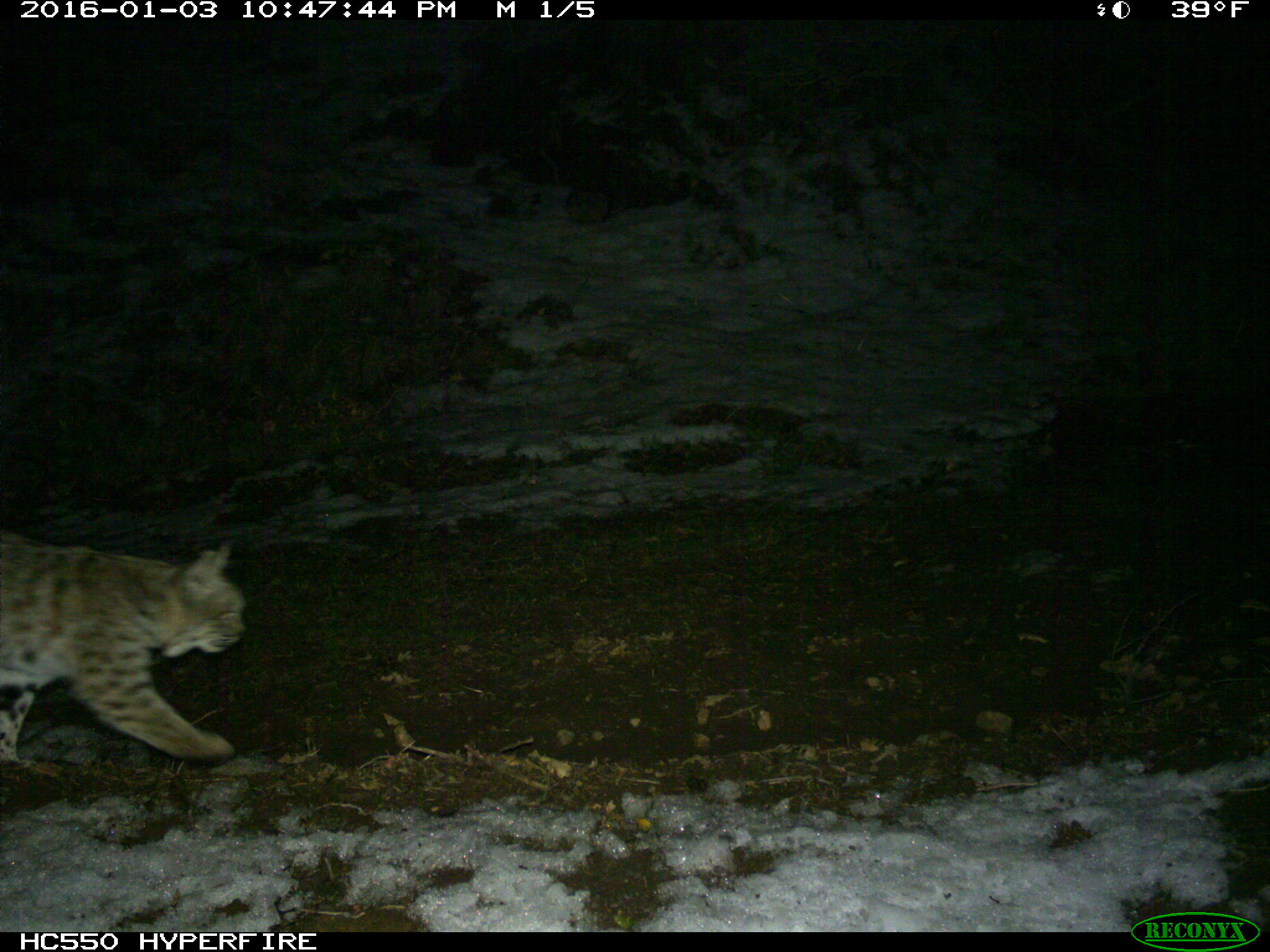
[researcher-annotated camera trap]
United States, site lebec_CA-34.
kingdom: Animalia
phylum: Chordata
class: Mammalia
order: Carnivora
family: Felidae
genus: Lynx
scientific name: Lynx rufus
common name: bobcat